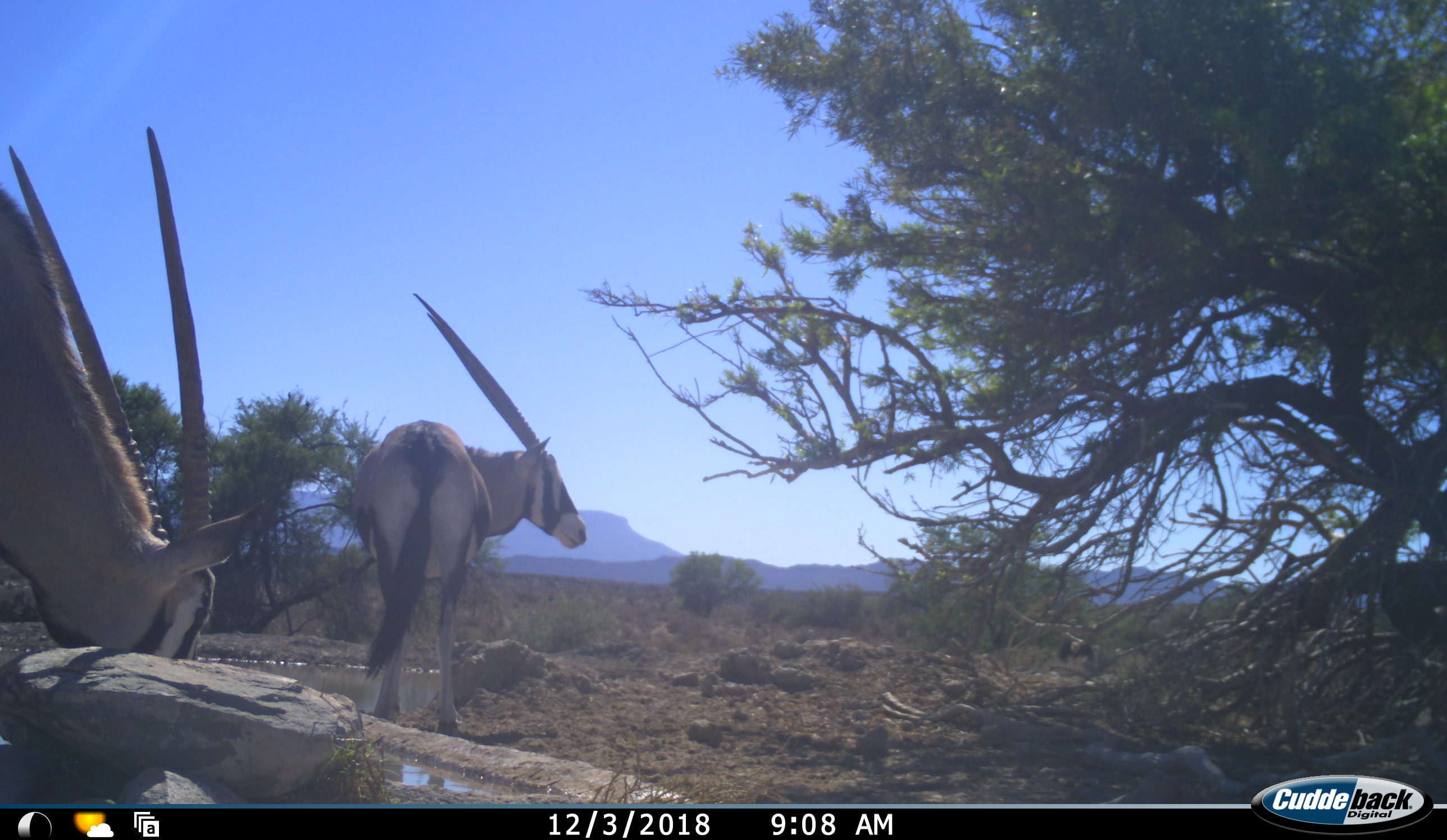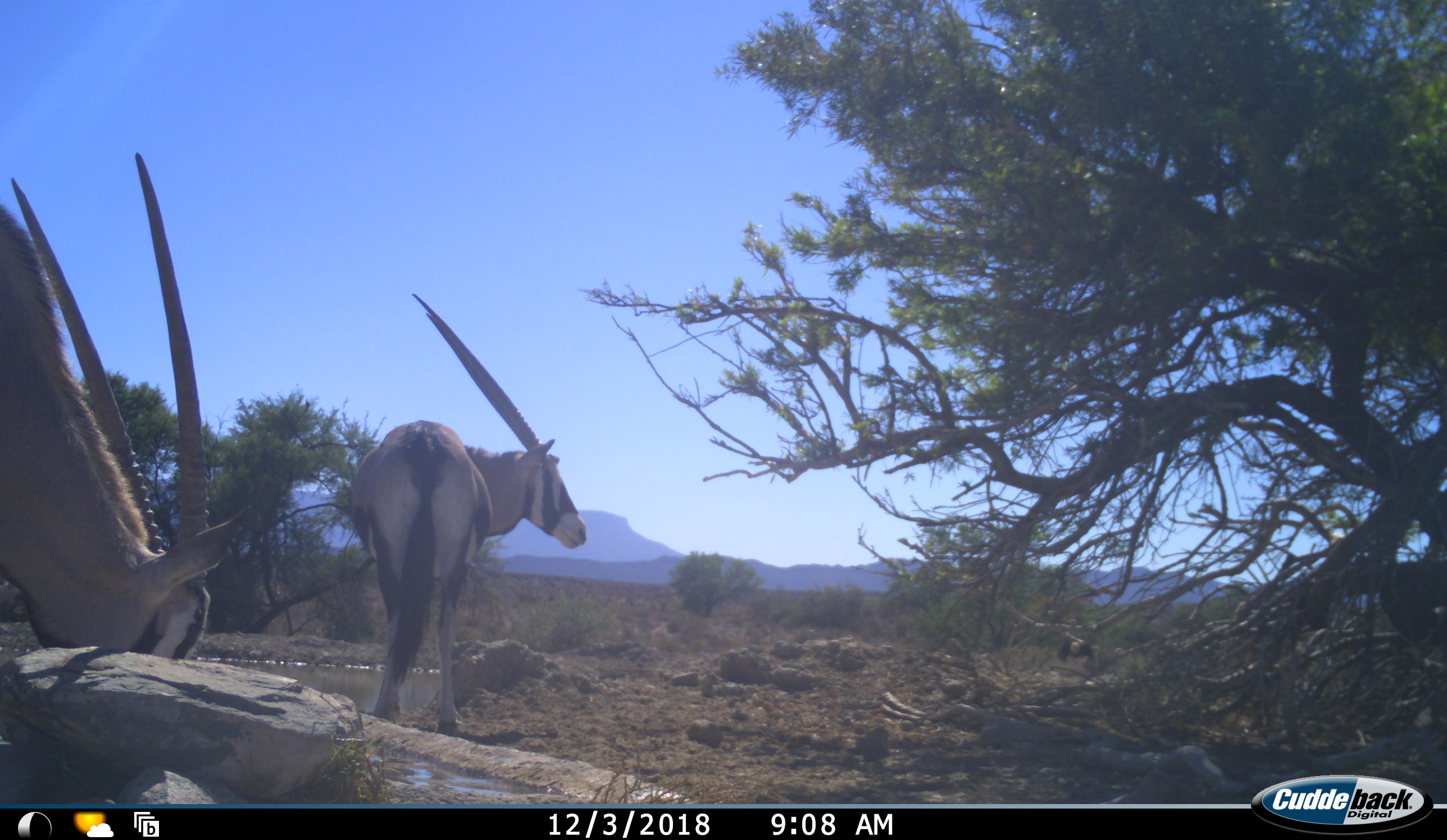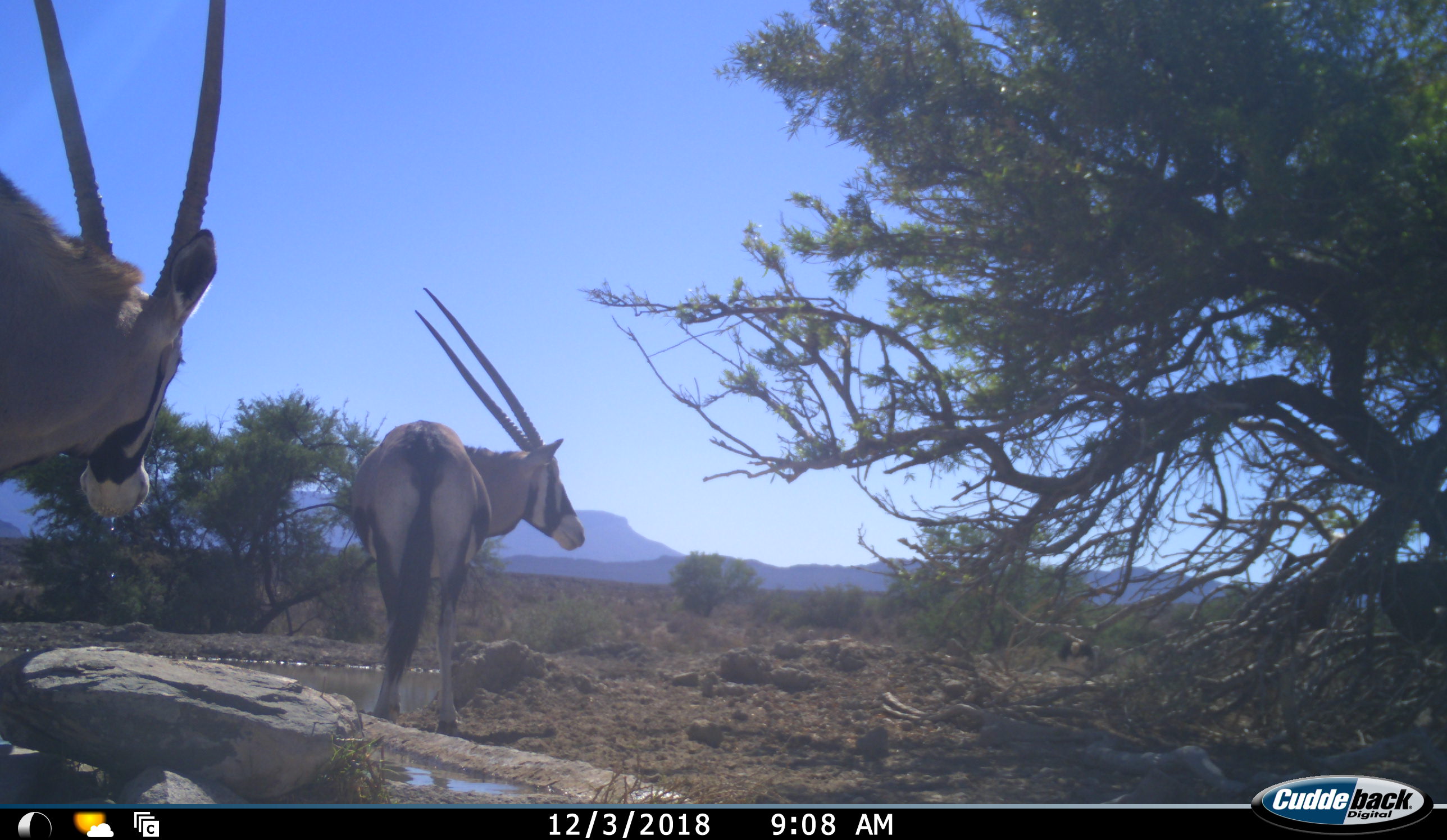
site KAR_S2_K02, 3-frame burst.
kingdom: Animalia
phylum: Chordata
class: Mammalia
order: Artiodactyla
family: Bovidae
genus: Oryx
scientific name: Oryx gazella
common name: gemsbok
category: oryx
Oryx (gemsbok) (Oryx gazella), count 3. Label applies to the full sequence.